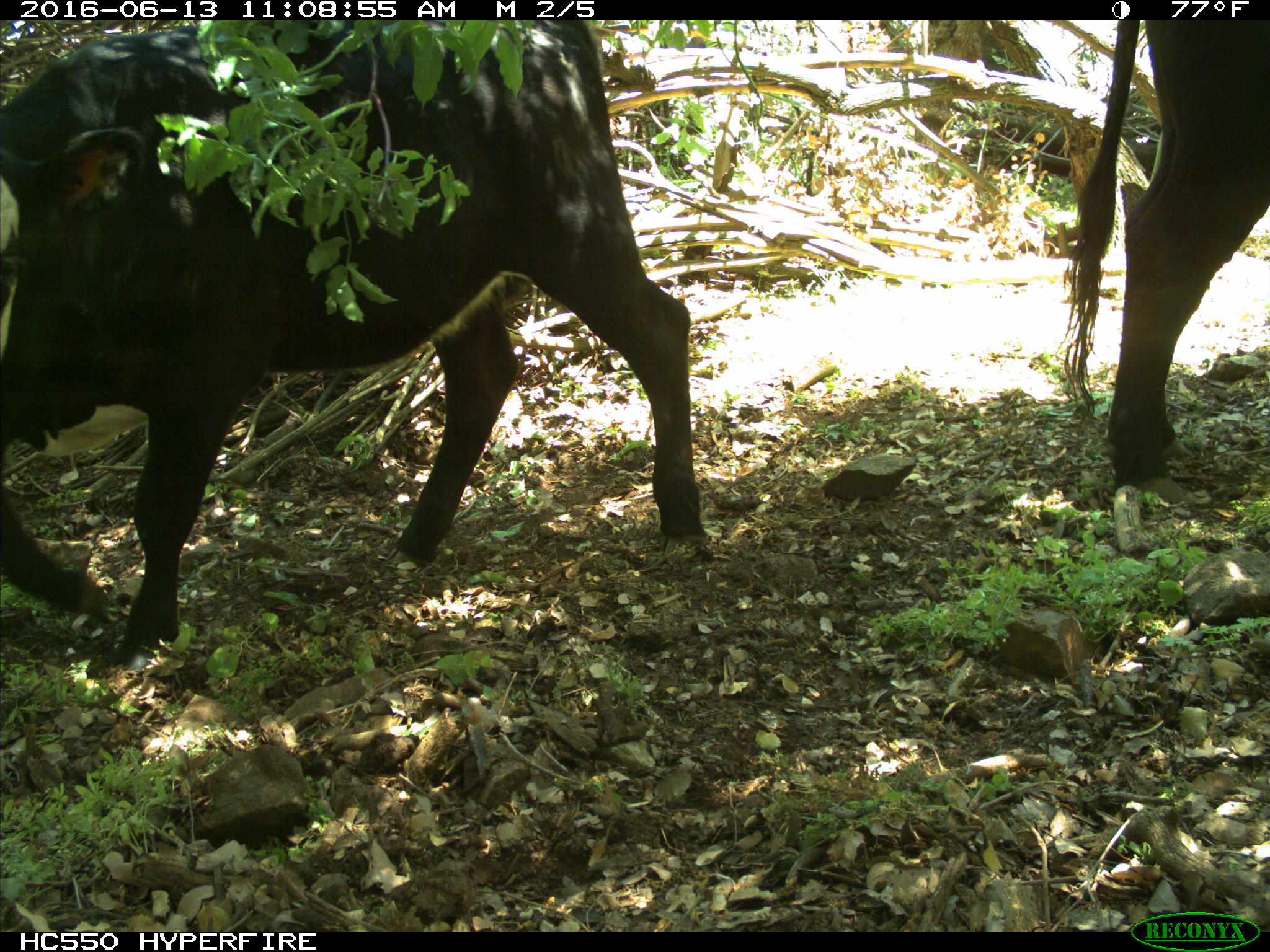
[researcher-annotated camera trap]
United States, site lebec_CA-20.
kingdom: Animalia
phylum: Chordata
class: Mammalia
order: Artiodactyla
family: Bovidae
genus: Bos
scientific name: Bos taurus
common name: domestic cow